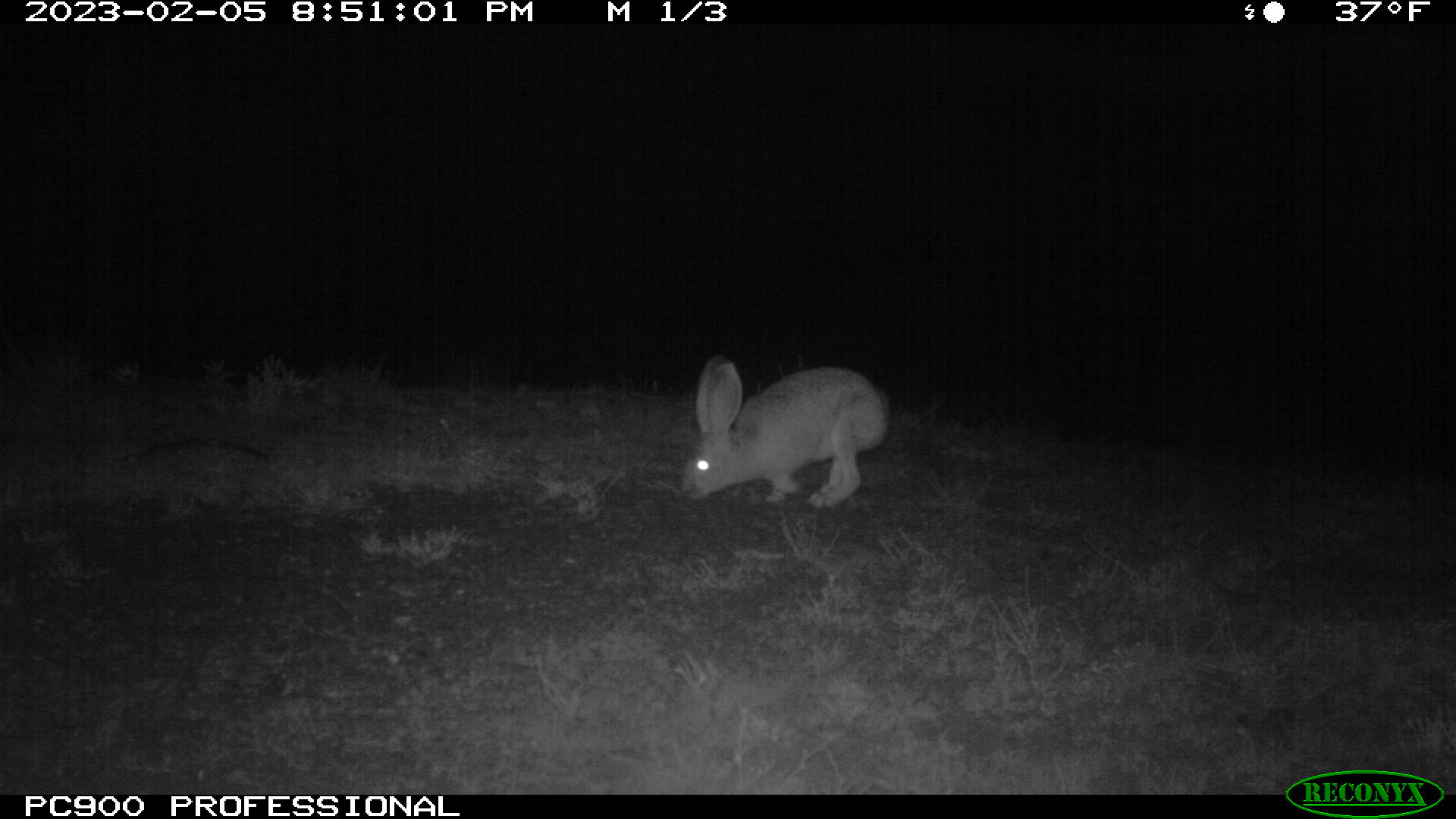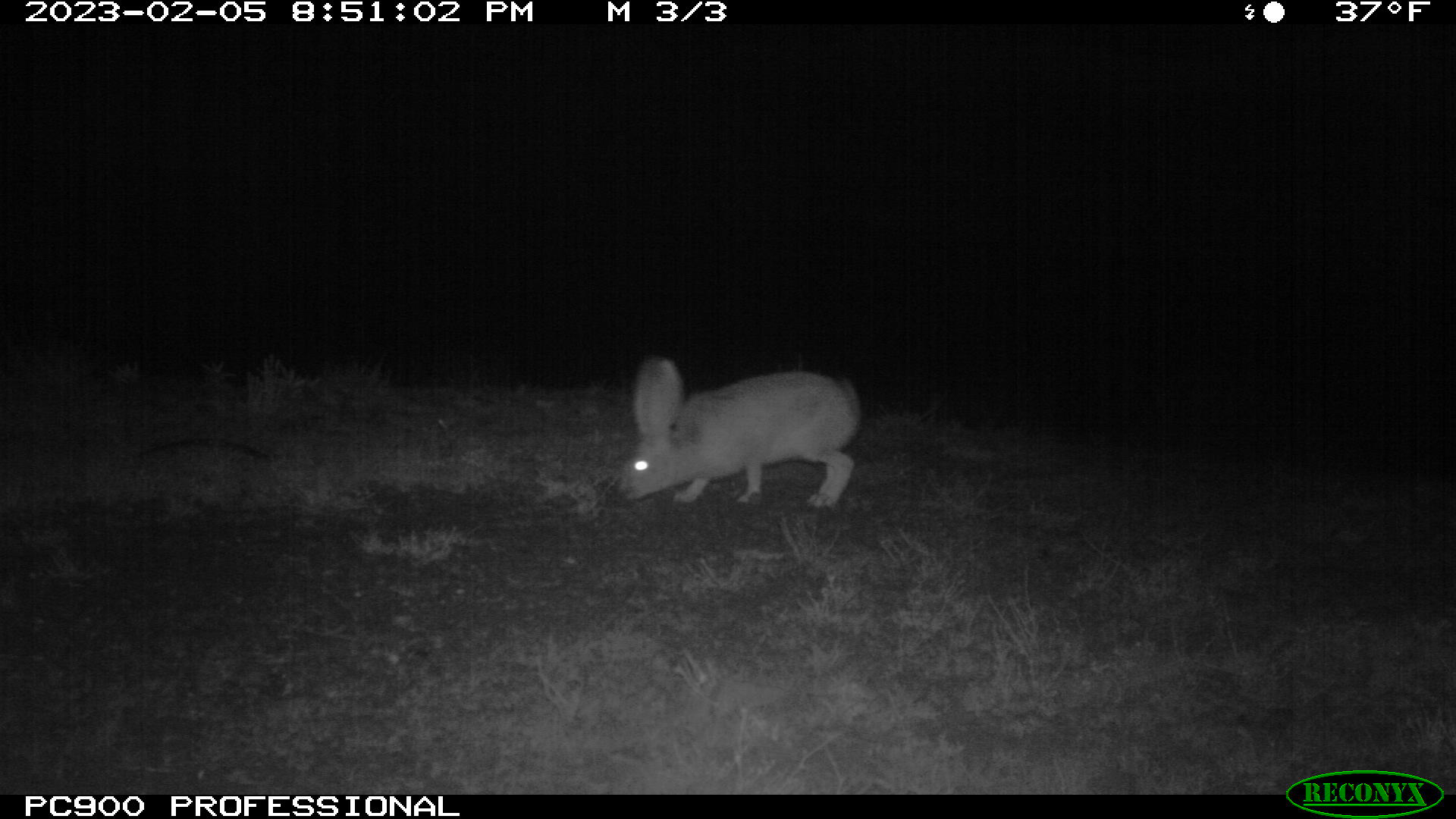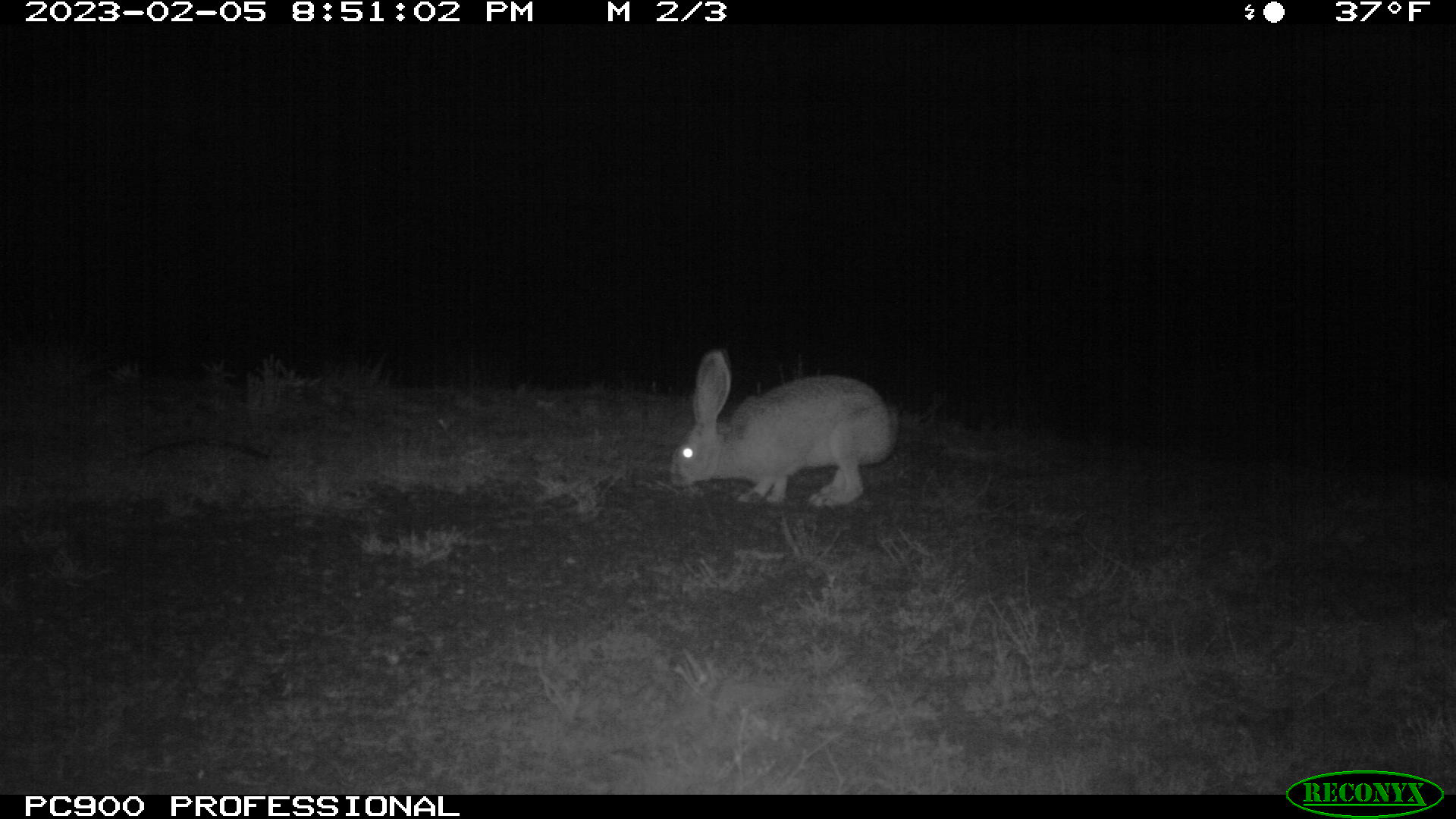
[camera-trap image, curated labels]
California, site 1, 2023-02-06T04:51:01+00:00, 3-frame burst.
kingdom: Animalia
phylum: Chordata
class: Mammalia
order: Lagomorpha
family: Leporidae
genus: Lepus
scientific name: Lepus californicus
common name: black-tailed jackrabbit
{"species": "black-tailed jackrabbit (Lepus californicus)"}